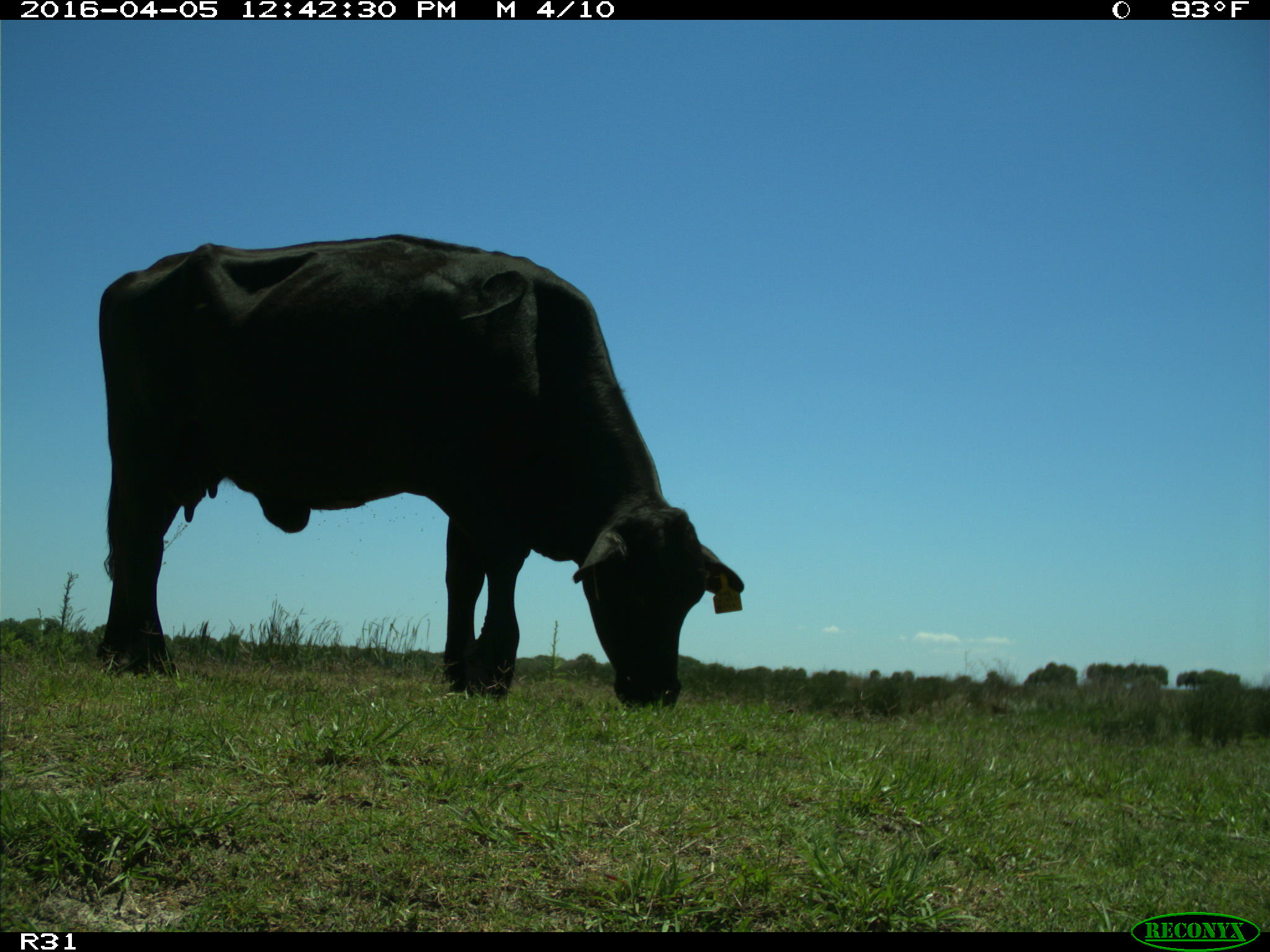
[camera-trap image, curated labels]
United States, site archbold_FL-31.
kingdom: Animalia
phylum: Chordata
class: Mammalia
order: Artiodactyla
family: Bovidae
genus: Bos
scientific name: Bos taurus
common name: domestic cow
Bos taurus (domestic cow).